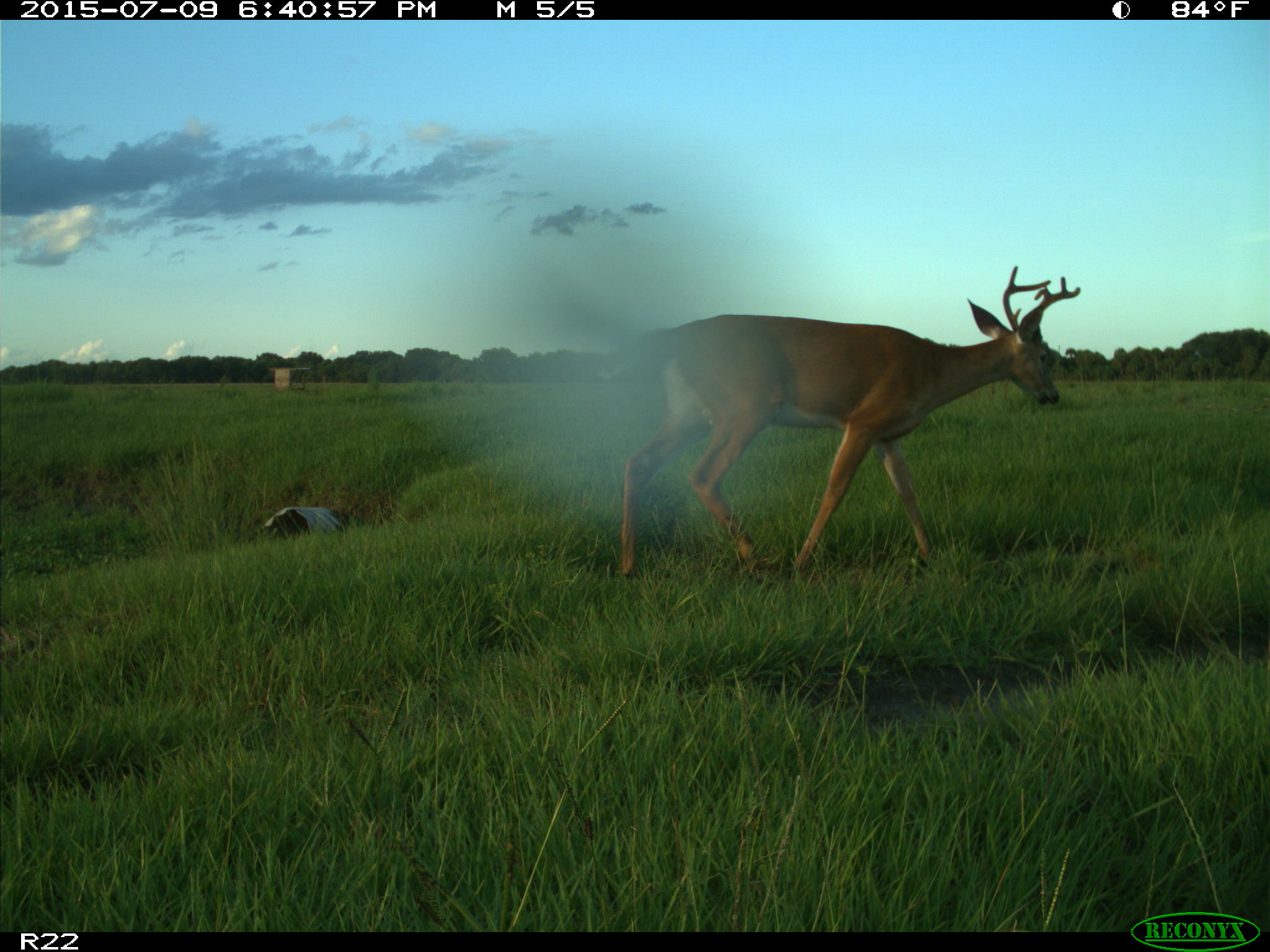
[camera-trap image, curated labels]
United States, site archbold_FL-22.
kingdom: Animalia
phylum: Chordata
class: Mammalia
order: Artiodactyla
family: Bovidae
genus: Bos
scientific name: Bos taurus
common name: domestic cow